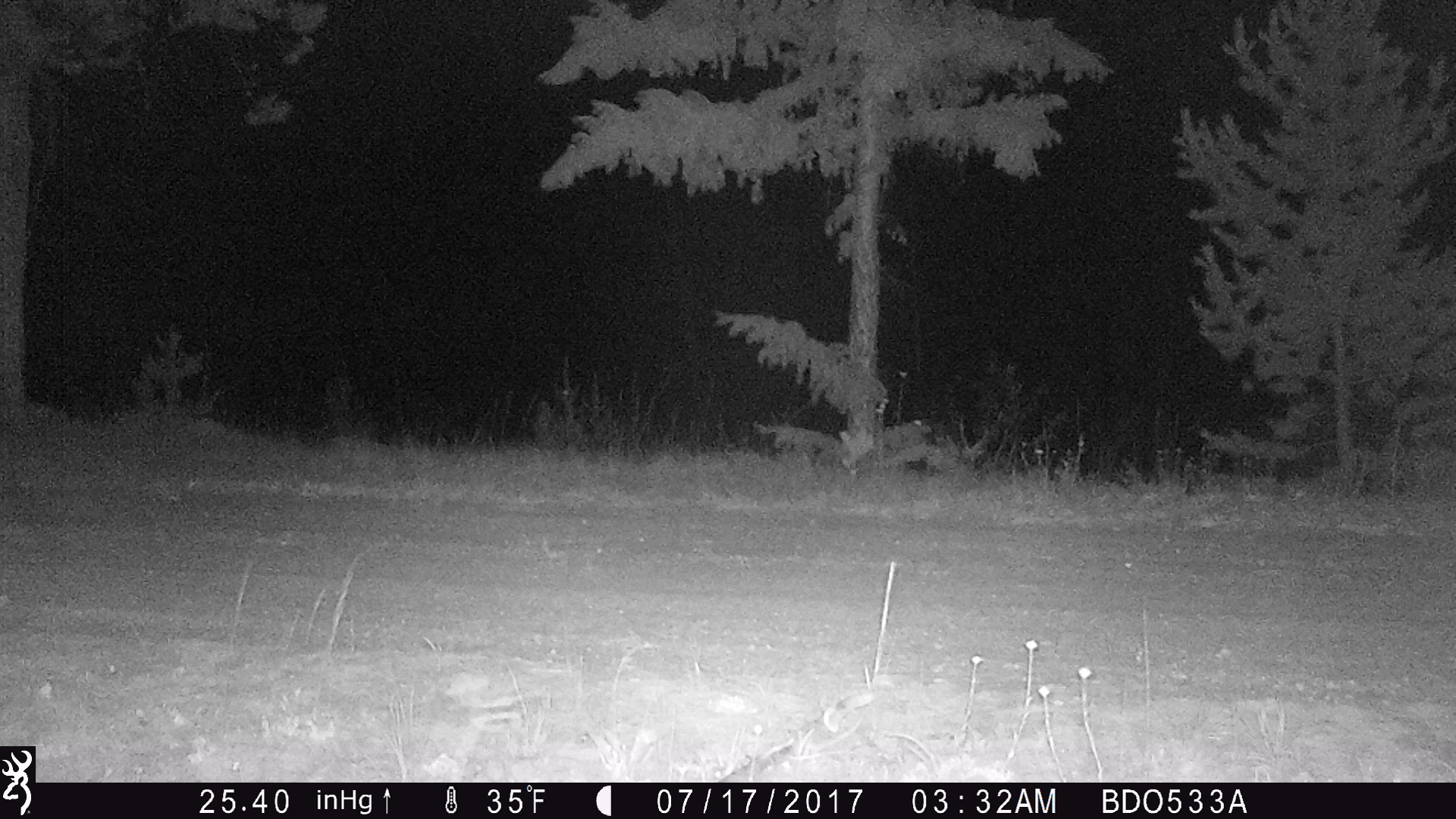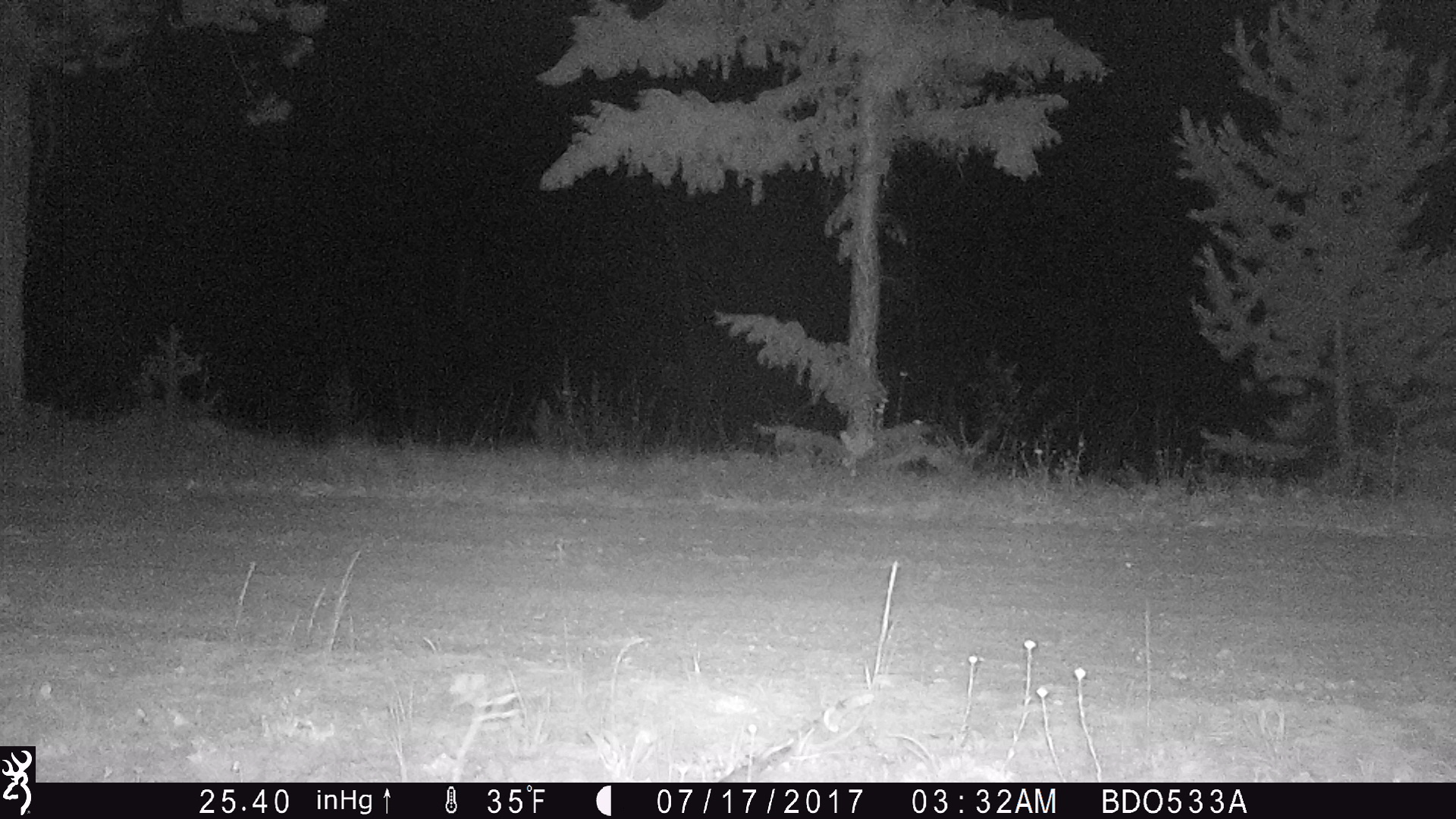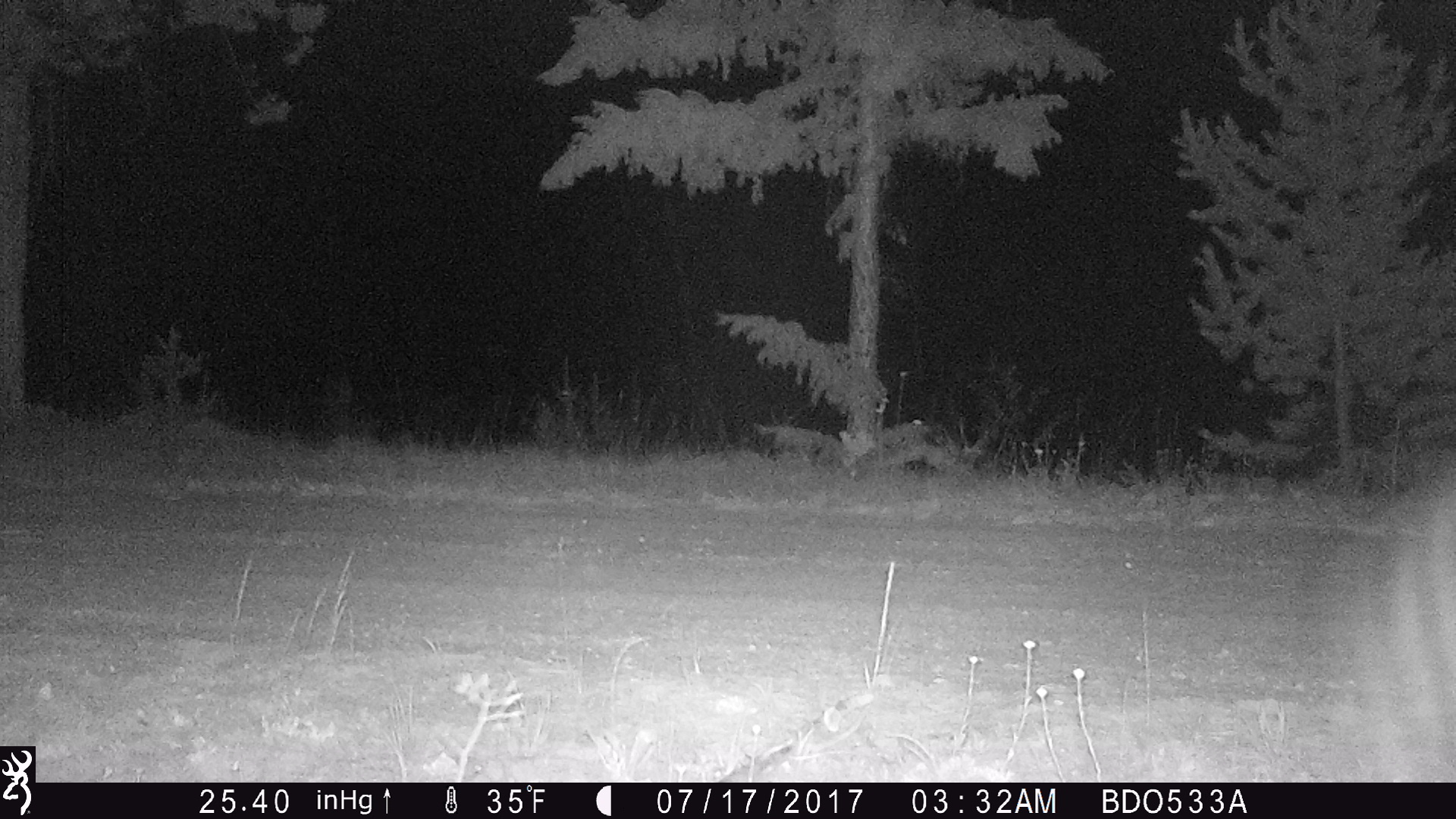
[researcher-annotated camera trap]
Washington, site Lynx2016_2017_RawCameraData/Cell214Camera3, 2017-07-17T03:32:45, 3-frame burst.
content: unidentified animal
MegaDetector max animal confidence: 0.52